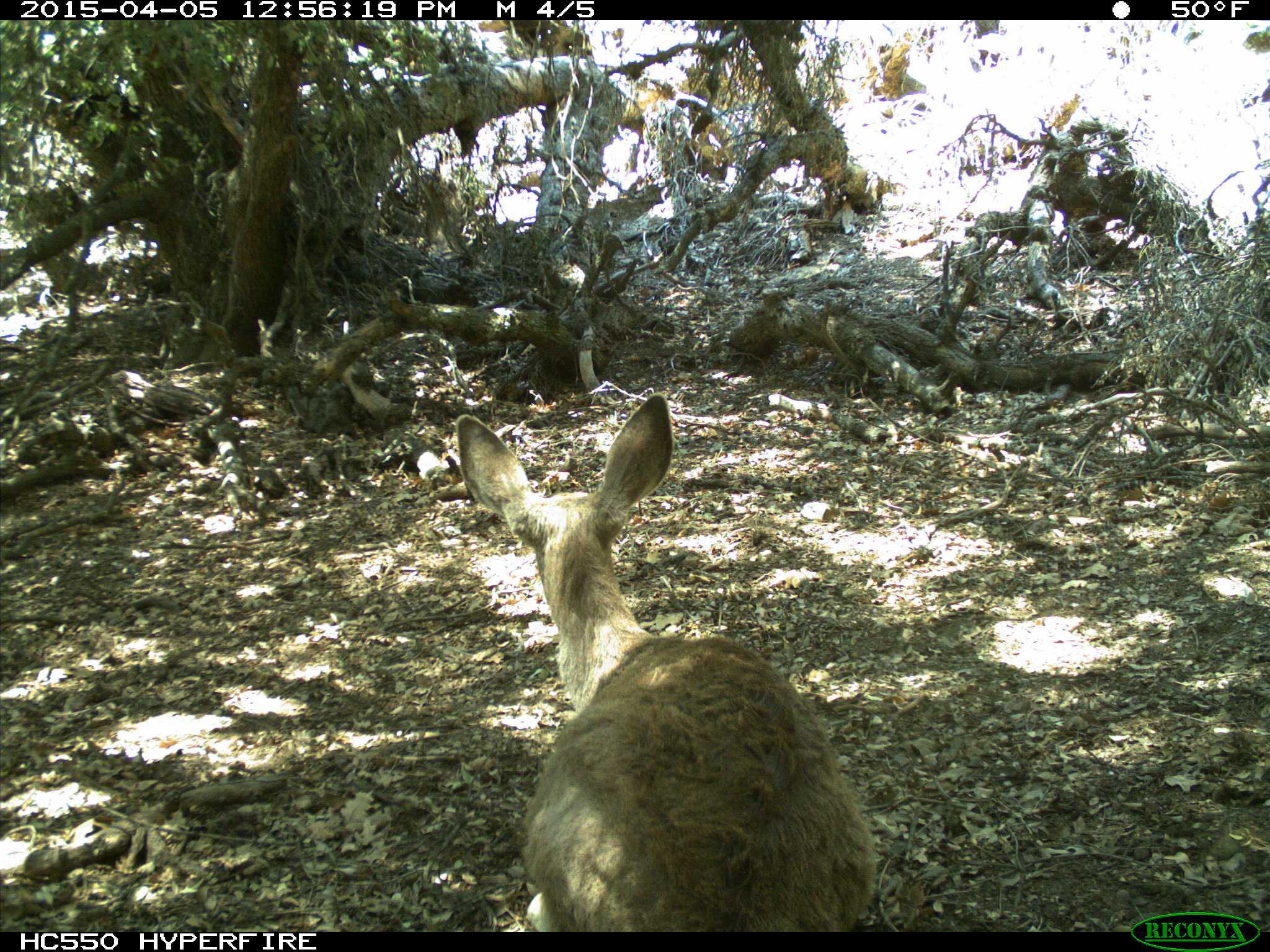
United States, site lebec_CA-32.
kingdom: Animalia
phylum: Chordata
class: Mammalia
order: Artiodactyla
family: Cervidae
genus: Odocoileus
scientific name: Odocoileus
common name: deer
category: unidentified deer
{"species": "unidentified deer (deer) (Odocoileus)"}